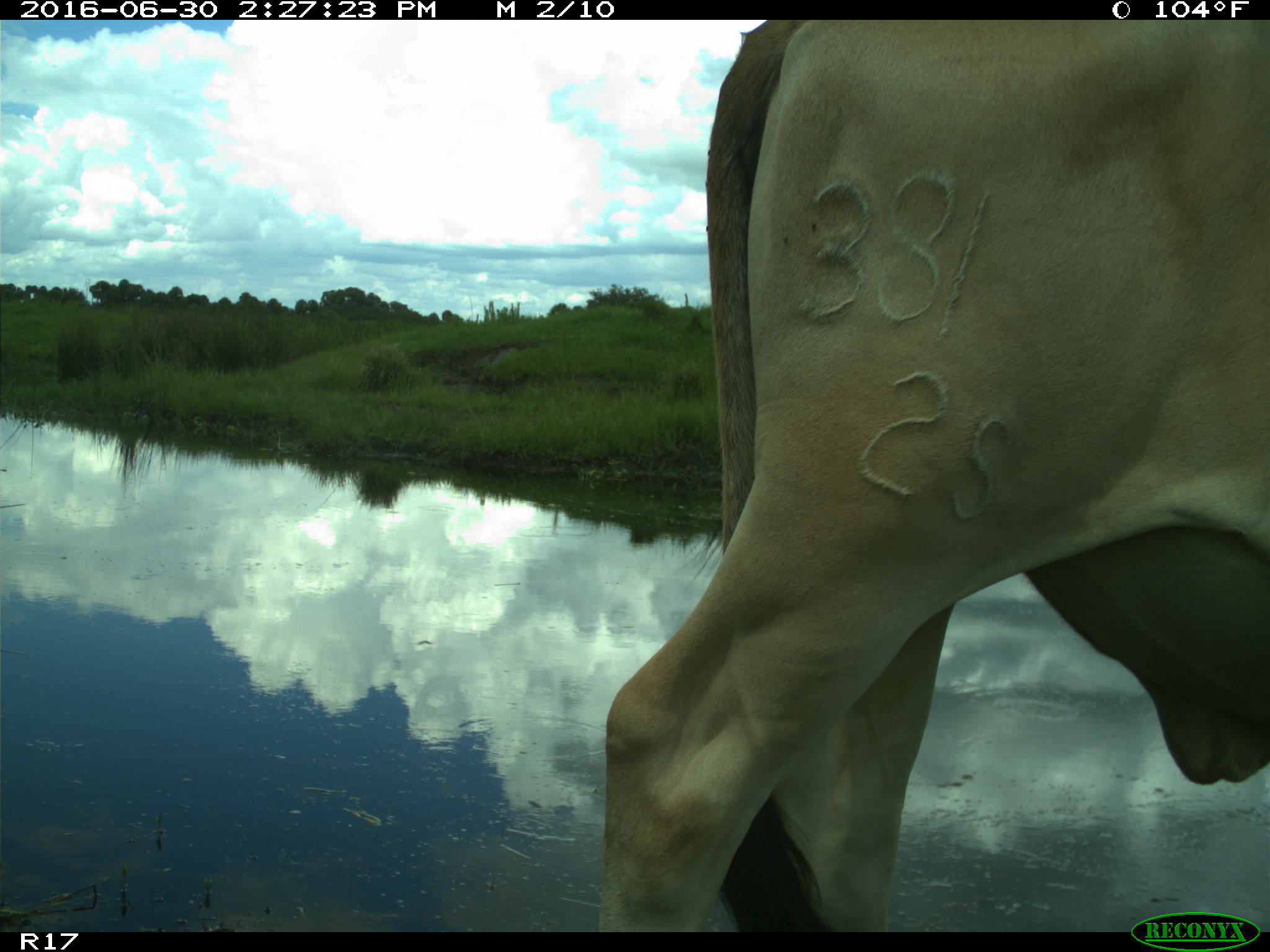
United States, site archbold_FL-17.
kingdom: Animalia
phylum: Chordata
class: Mammalia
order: Artiodactyla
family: Bovidae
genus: Bos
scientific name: Bos taurus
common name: domestic cow